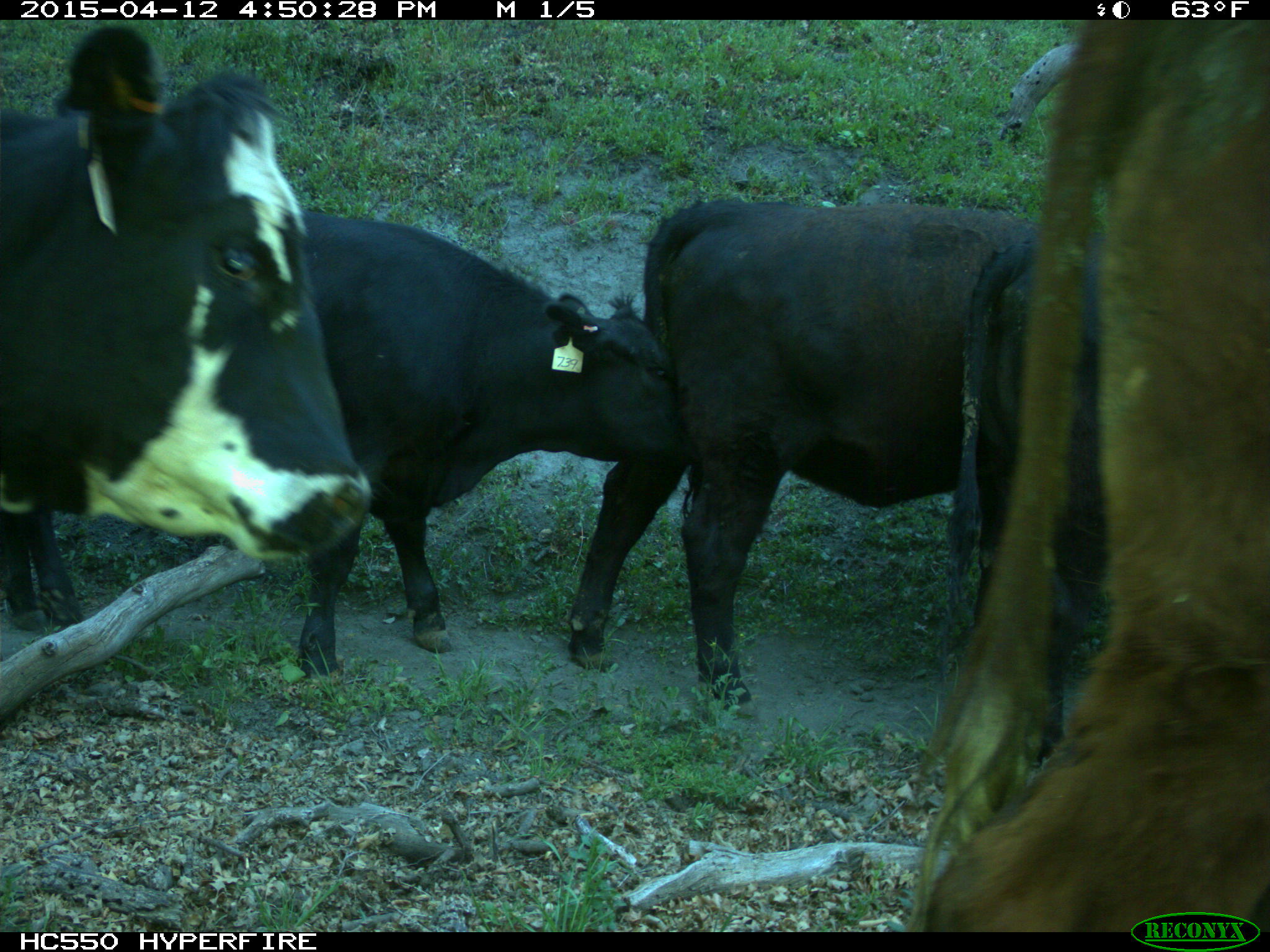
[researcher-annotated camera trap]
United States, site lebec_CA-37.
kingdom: Animalia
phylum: Chordata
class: Mammalia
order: Artiodactyla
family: Bovidae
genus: Bos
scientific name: Bos taurus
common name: domestic cow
Bos taurus (domestic cow).